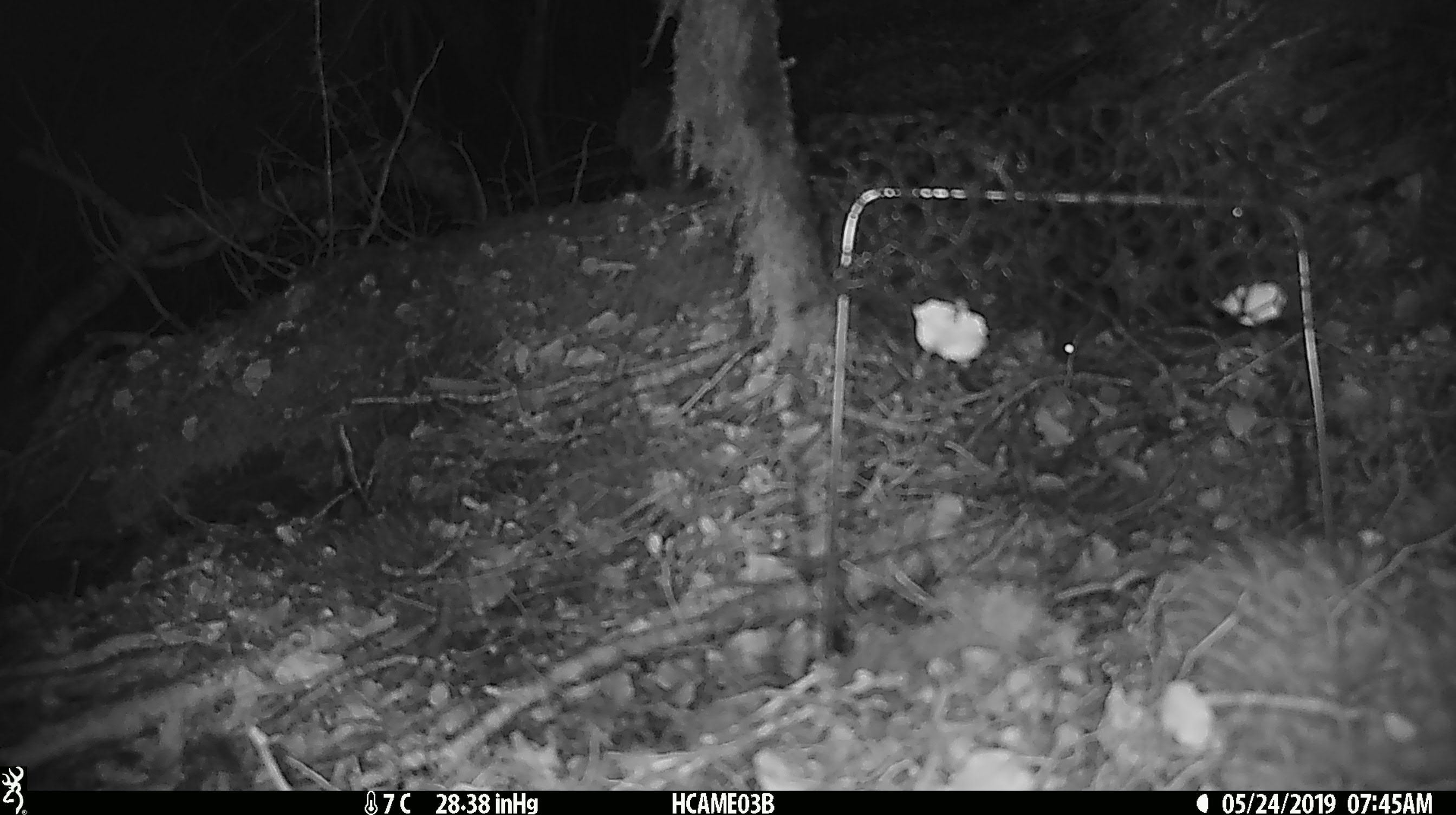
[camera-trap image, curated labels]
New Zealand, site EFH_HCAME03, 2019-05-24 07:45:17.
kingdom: Animalia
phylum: Chordata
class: Mammalia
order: Rodentia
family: Muridae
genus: Mus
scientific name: Mus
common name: mouse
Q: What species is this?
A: Mouse (Mus).